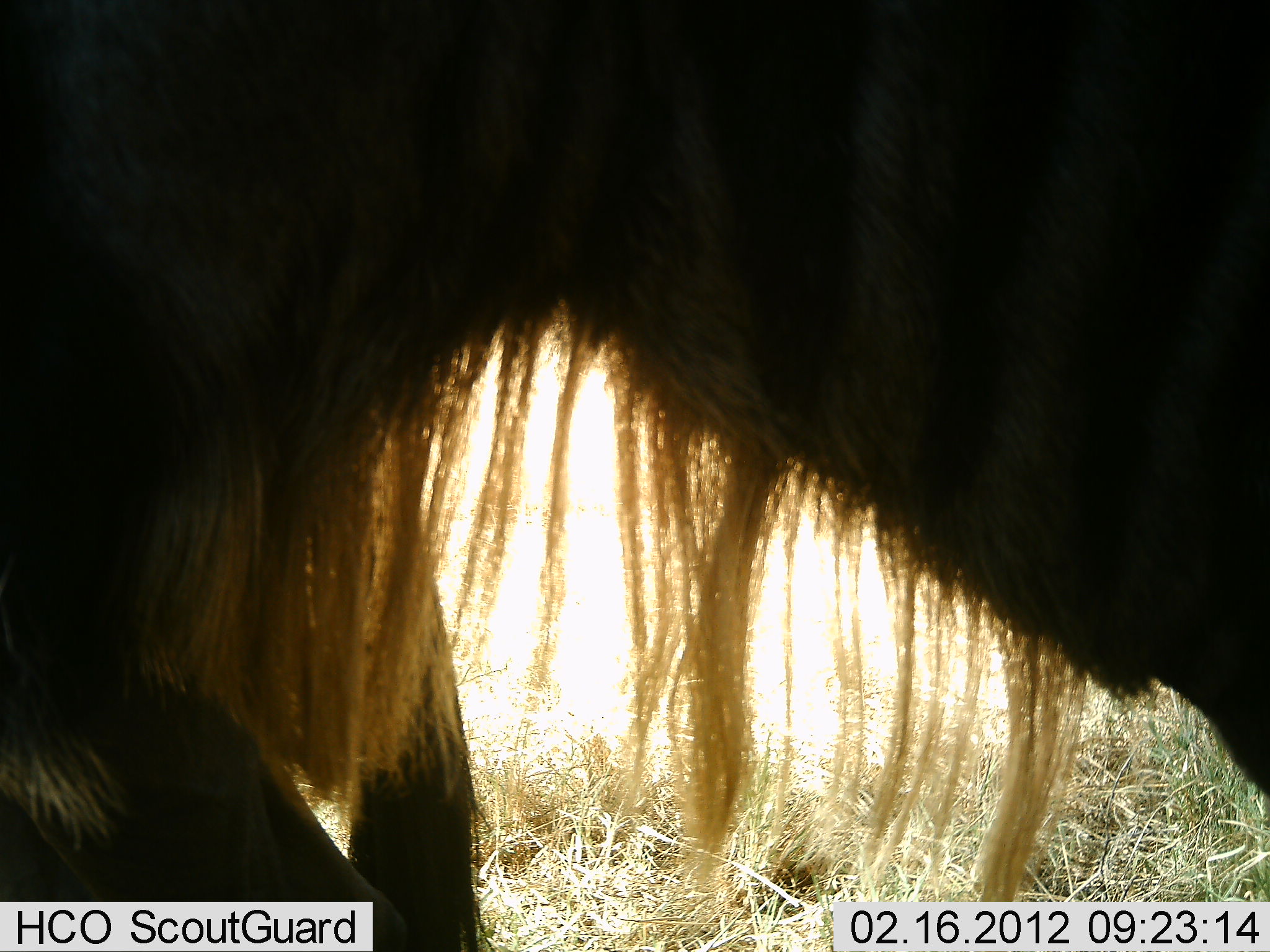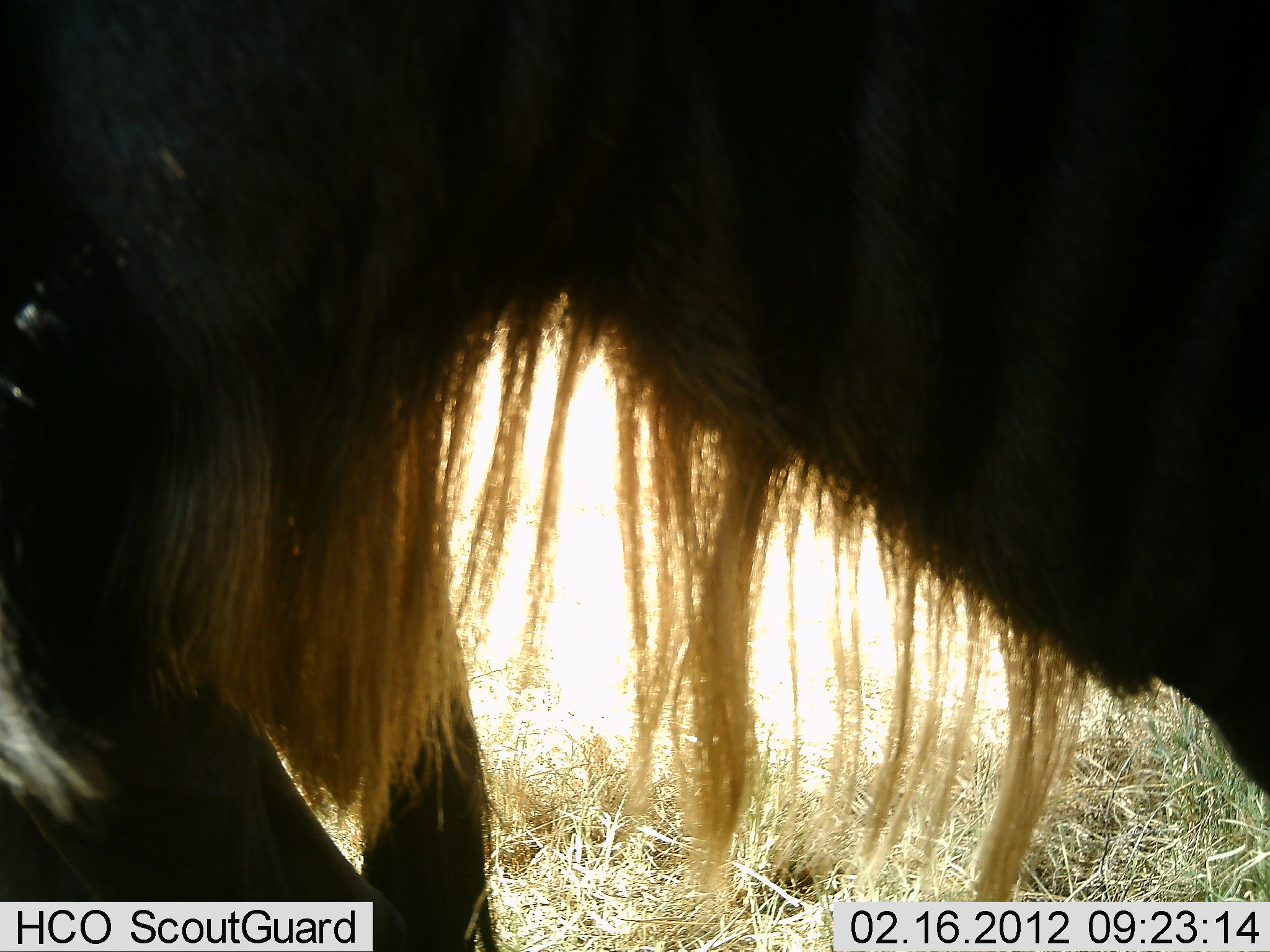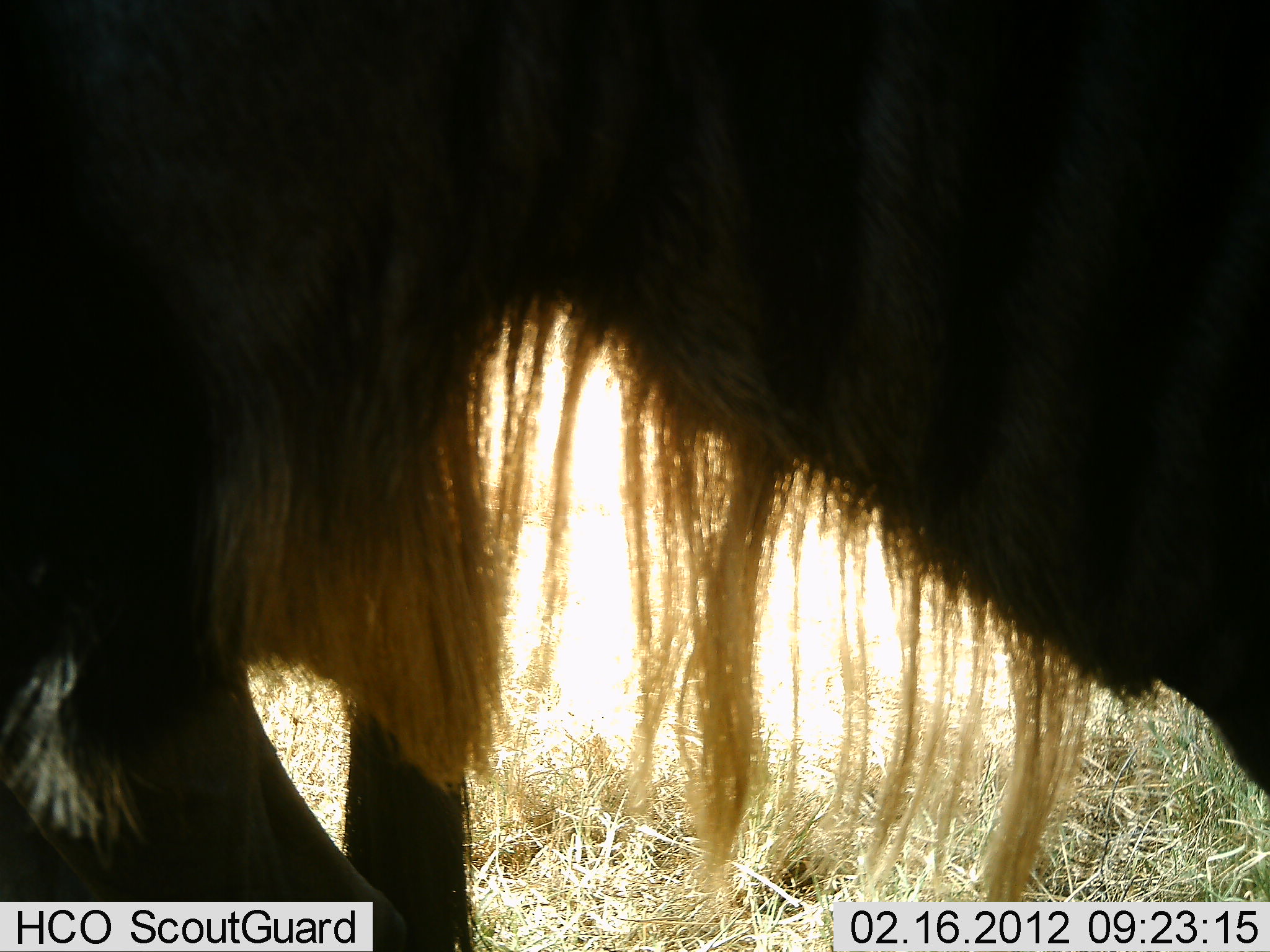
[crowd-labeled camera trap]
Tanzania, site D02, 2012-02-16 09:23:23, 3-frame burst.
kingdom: Animalia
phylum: Chordata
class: Mammalia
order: Artiodactyla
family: Bovidae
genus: Connochaetes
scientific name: Connochaetes taurinus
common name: blue wildebeest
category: wildebeest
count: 2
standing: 94%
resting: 31%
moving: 0%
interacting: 6%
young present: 0%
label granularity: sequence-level